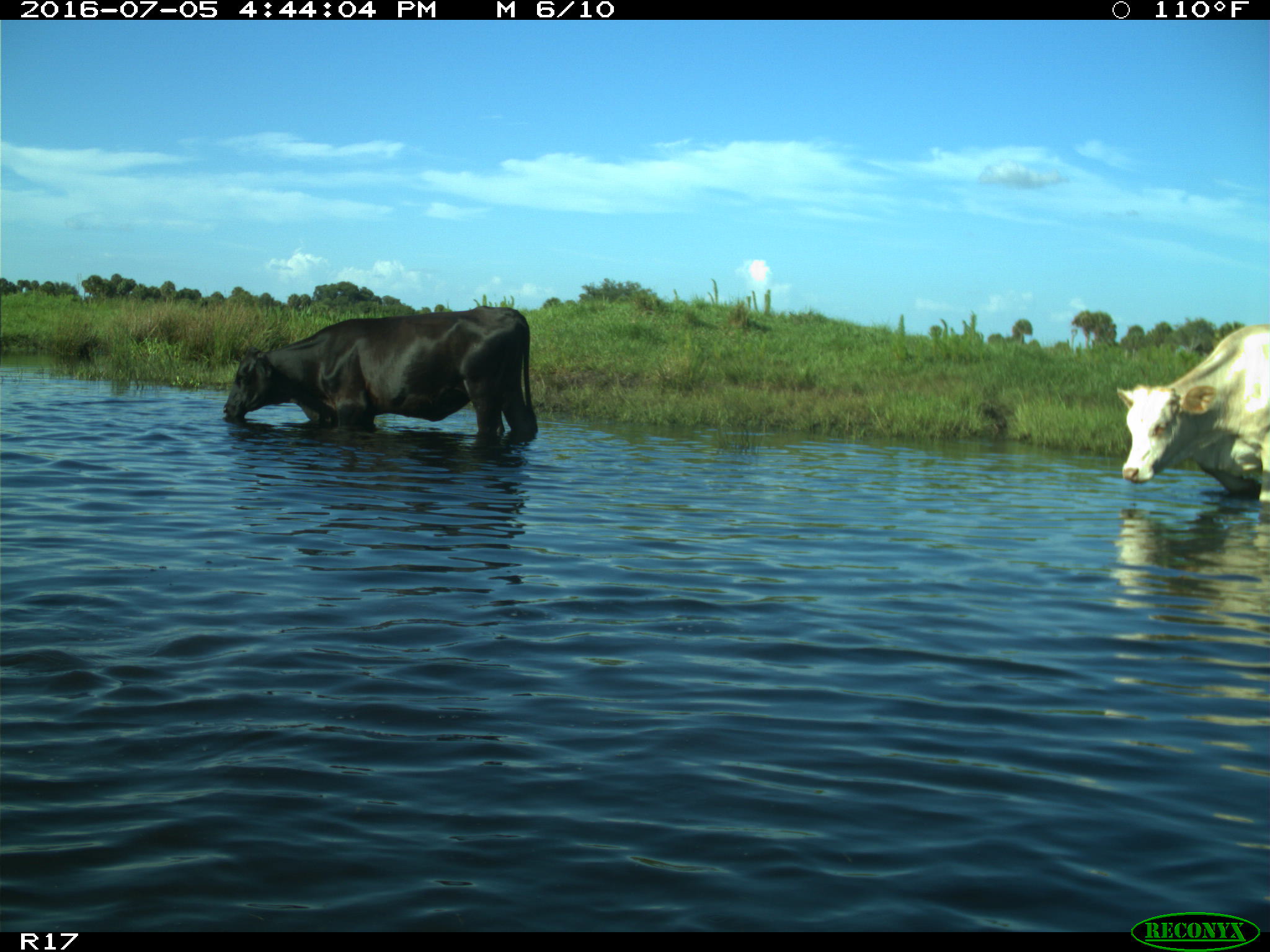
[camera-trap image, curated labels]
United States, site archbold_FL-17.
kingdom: Animalia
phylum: Chordata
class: Mammalia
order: Artiodactyla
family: Bovidae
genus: Bos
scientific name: Bos taurus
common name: domestic cow